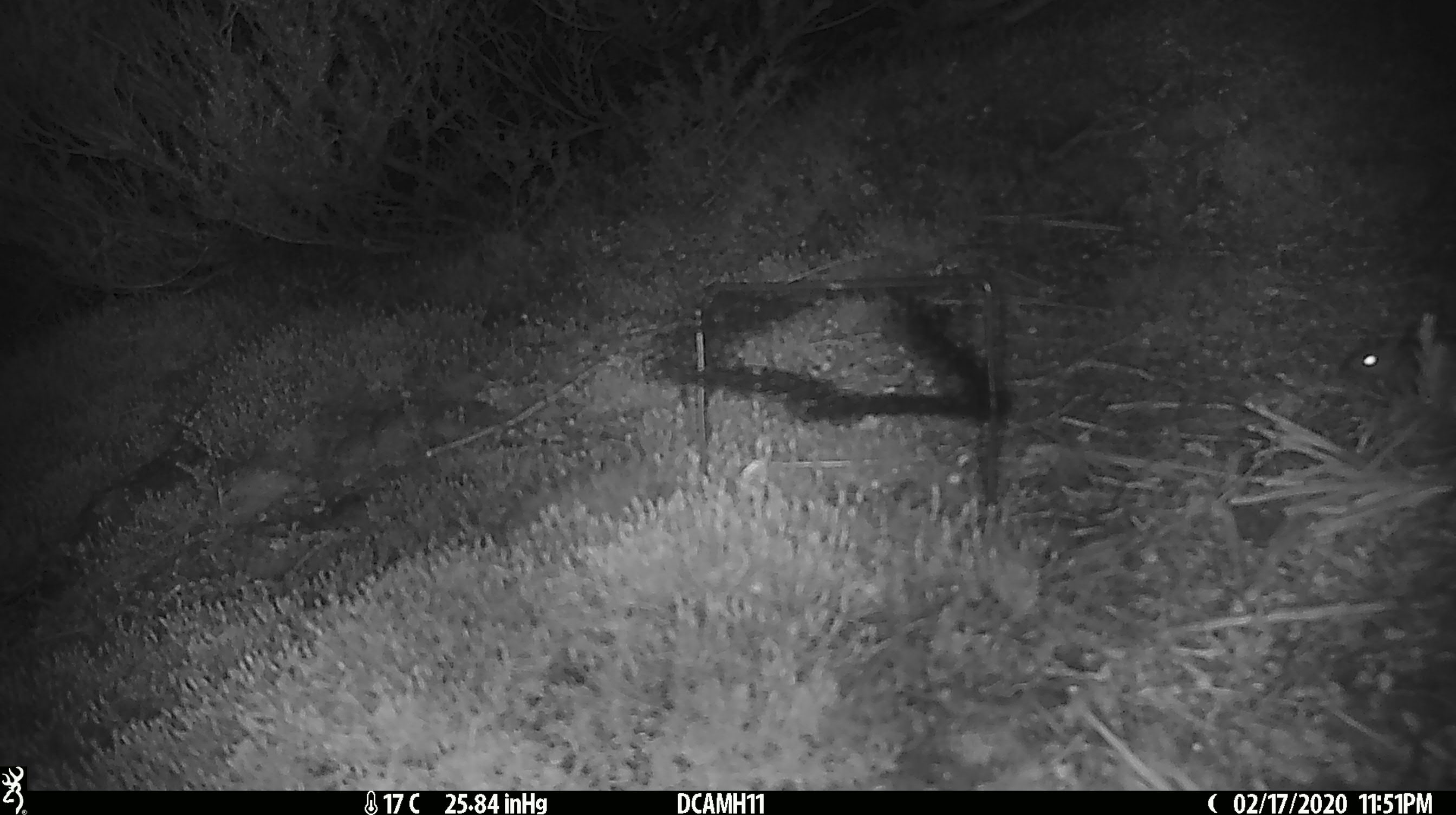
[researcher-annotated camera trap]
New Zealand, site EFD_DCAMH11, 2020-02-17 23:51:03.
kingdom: Animalia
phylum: Chordata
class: Mammalia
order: Rodentia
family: Muridae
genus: Mus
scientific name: Mus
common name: mouse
Mouse (Mus).